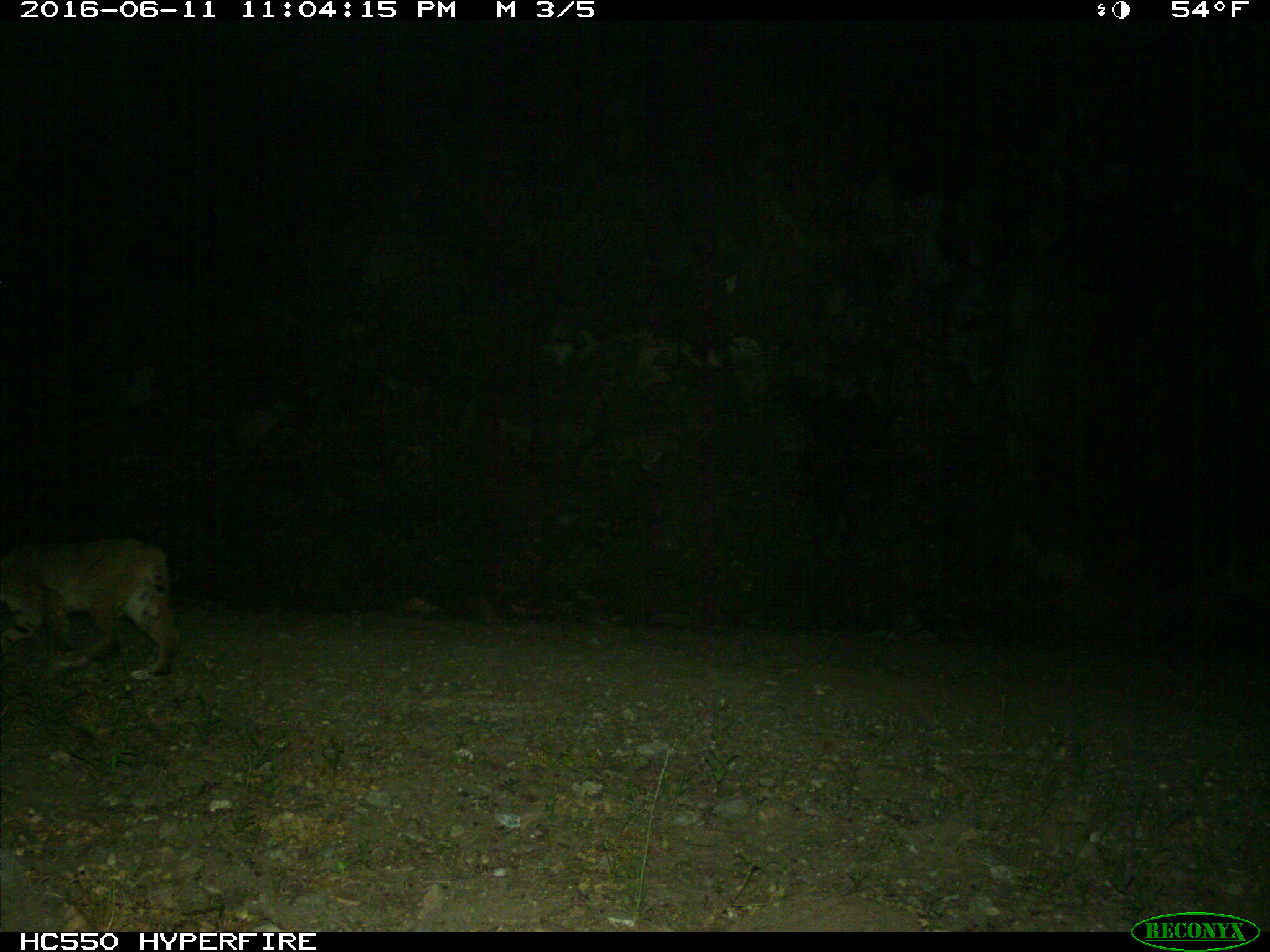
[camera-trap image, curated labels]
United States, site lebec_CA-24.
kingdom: Animalia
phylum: Chordata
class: Mammalia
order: Carnivora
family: Felidae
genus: Lynx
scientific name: Lynx rufus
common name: bobcat